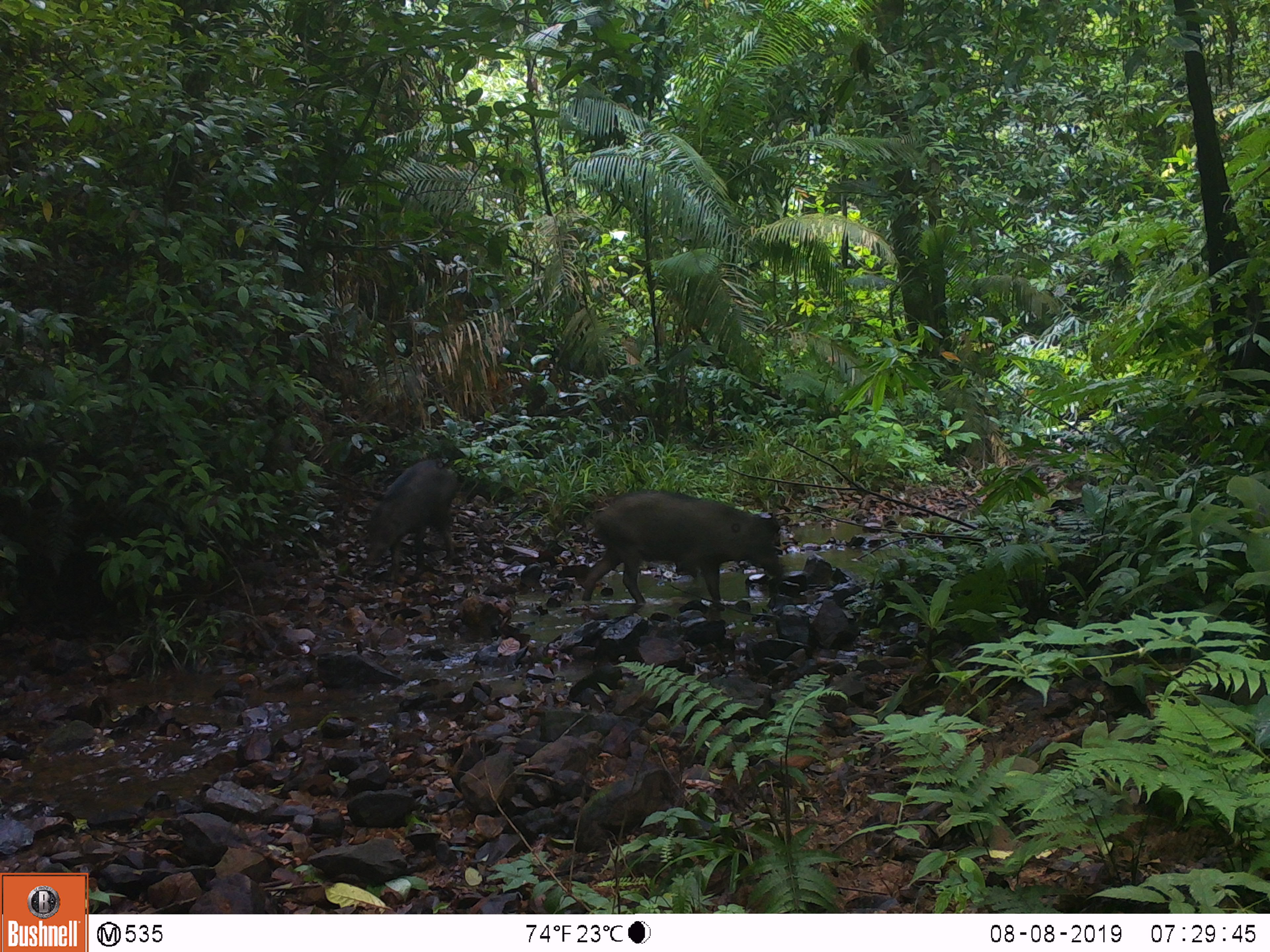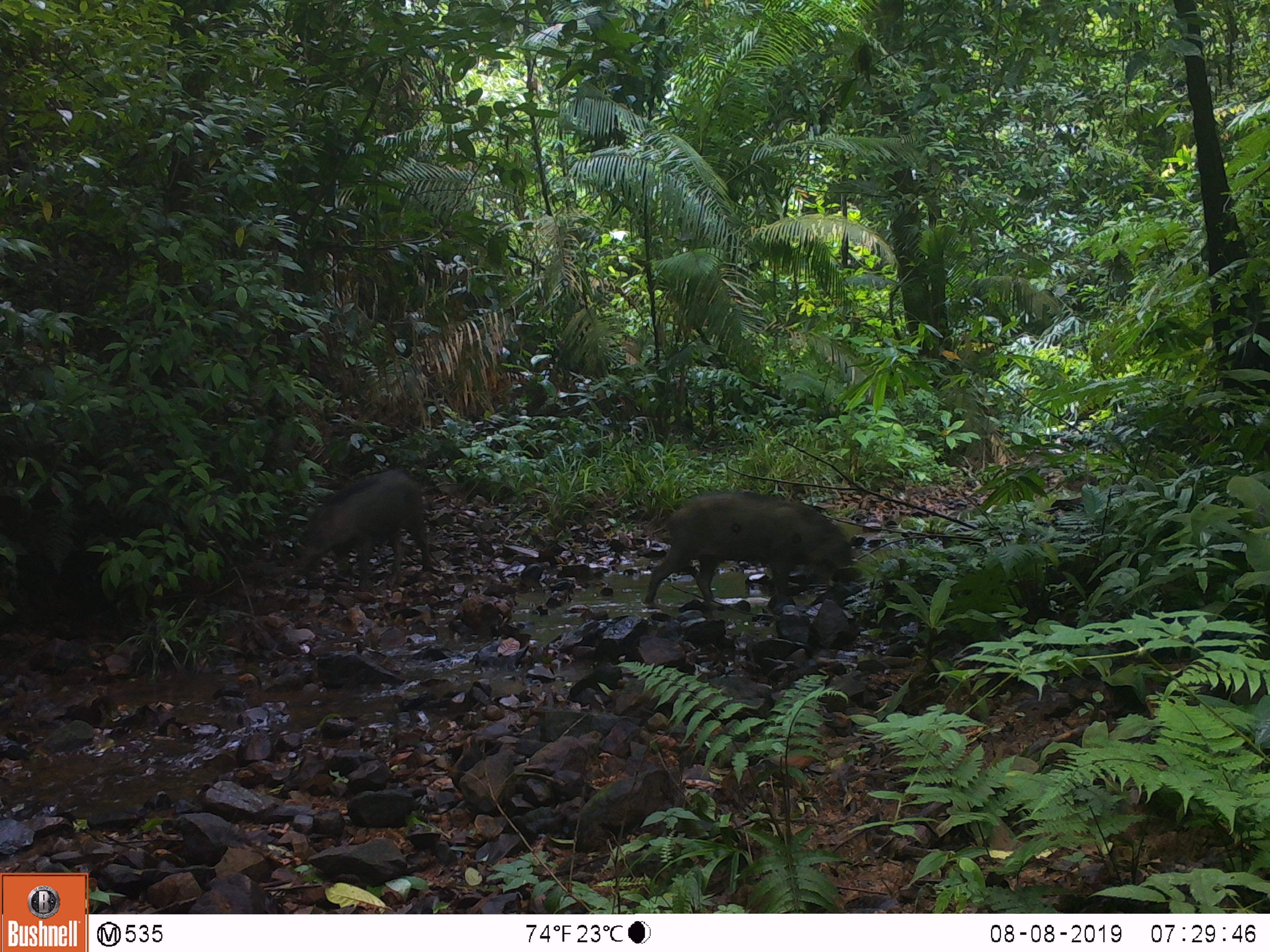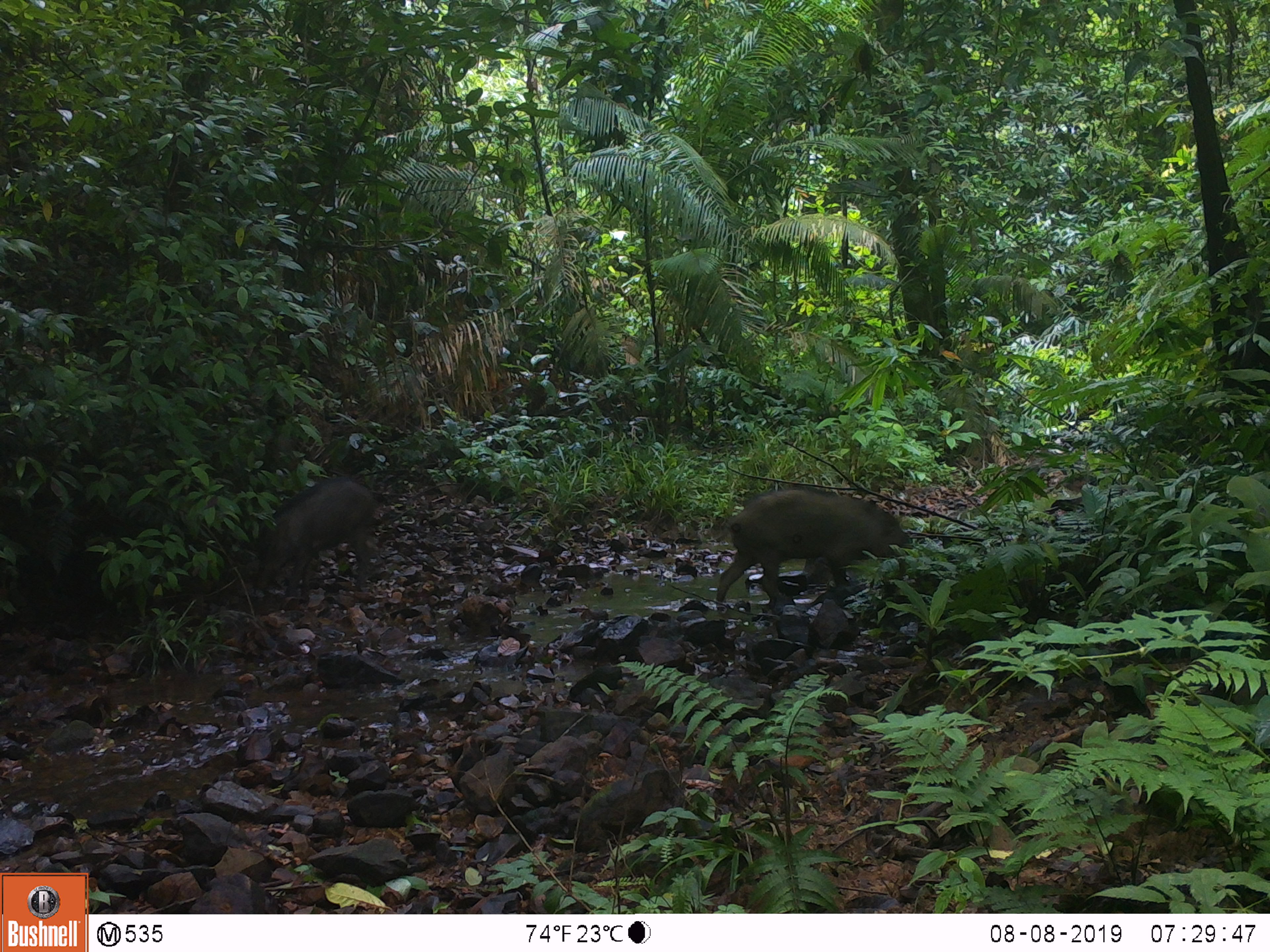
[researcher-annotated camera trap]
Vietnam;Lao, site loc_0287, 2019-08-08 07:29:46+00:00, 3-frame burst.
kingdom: Animalia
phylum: Chordata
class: Mammalia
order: Artiodactyla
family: Suidae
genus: Sus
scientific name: Sus scrofa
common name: eurasian wild pig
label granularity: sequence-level